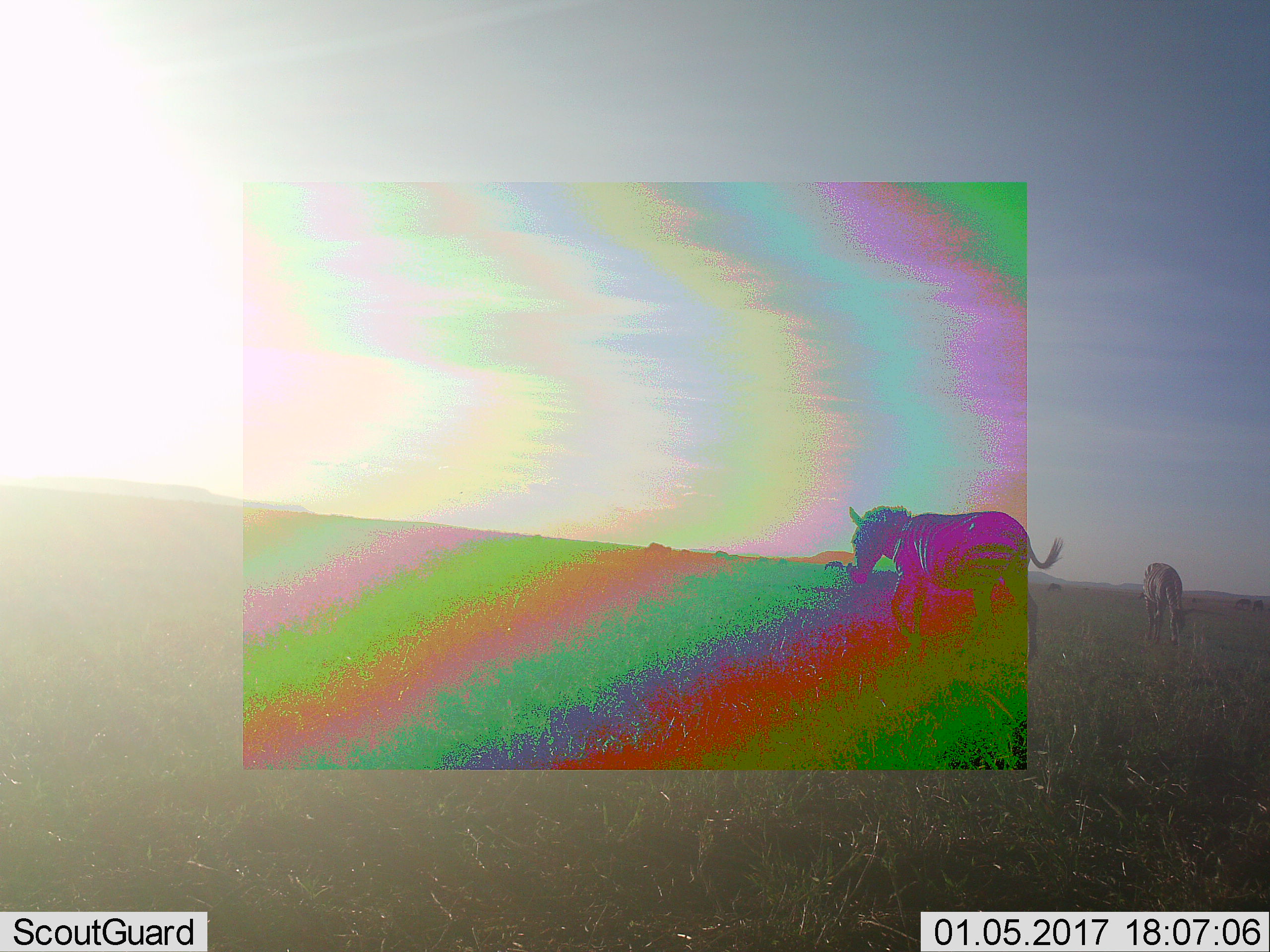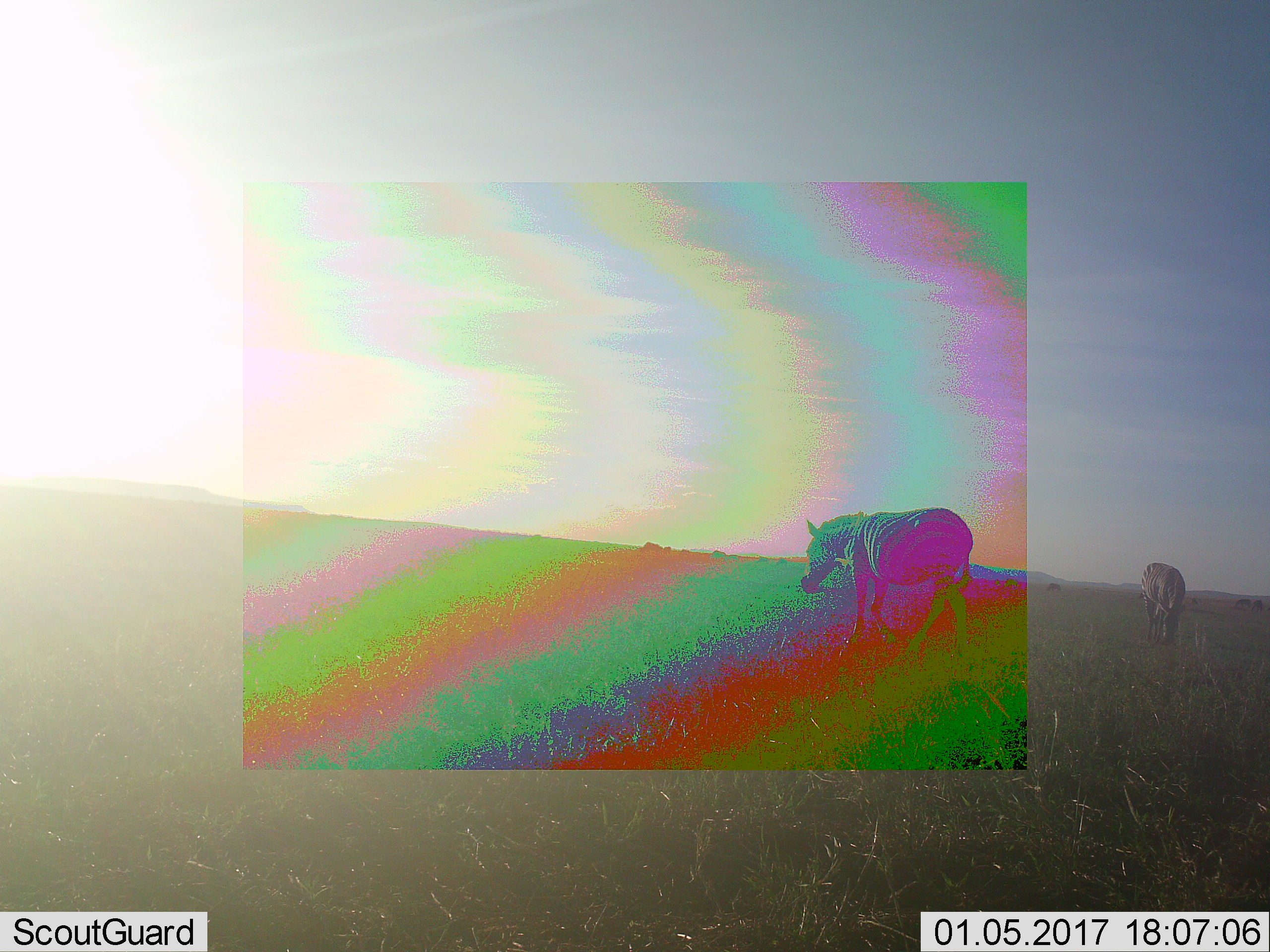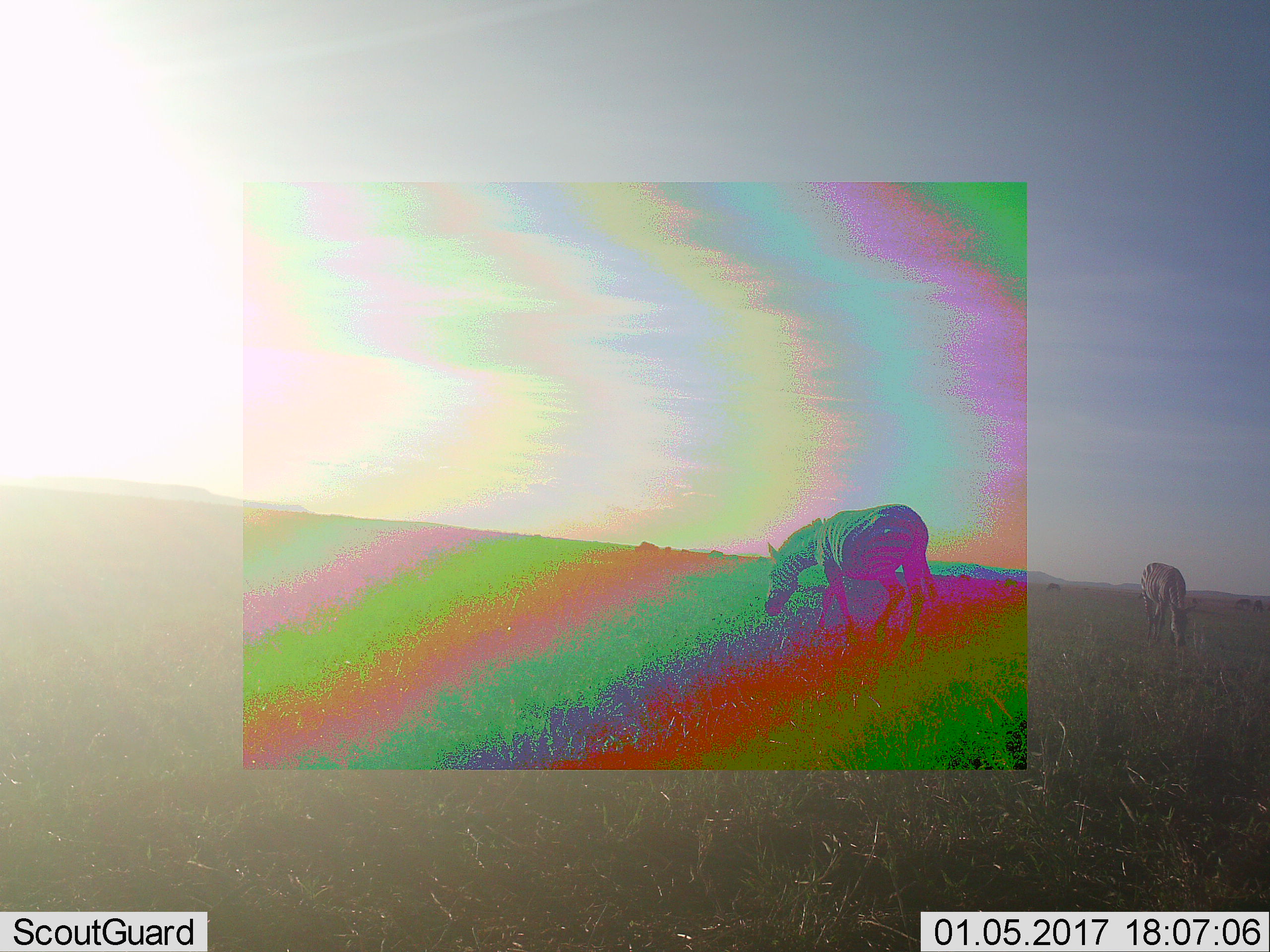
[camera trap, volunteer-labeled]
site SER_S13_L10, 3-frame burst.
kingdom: Animalia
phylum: Chordata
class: Mammalia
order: Perissodactyla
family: Equidae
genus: Equus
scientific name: Equus quagga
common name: plains zebra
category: zebraplains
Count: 2.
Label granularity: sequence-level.